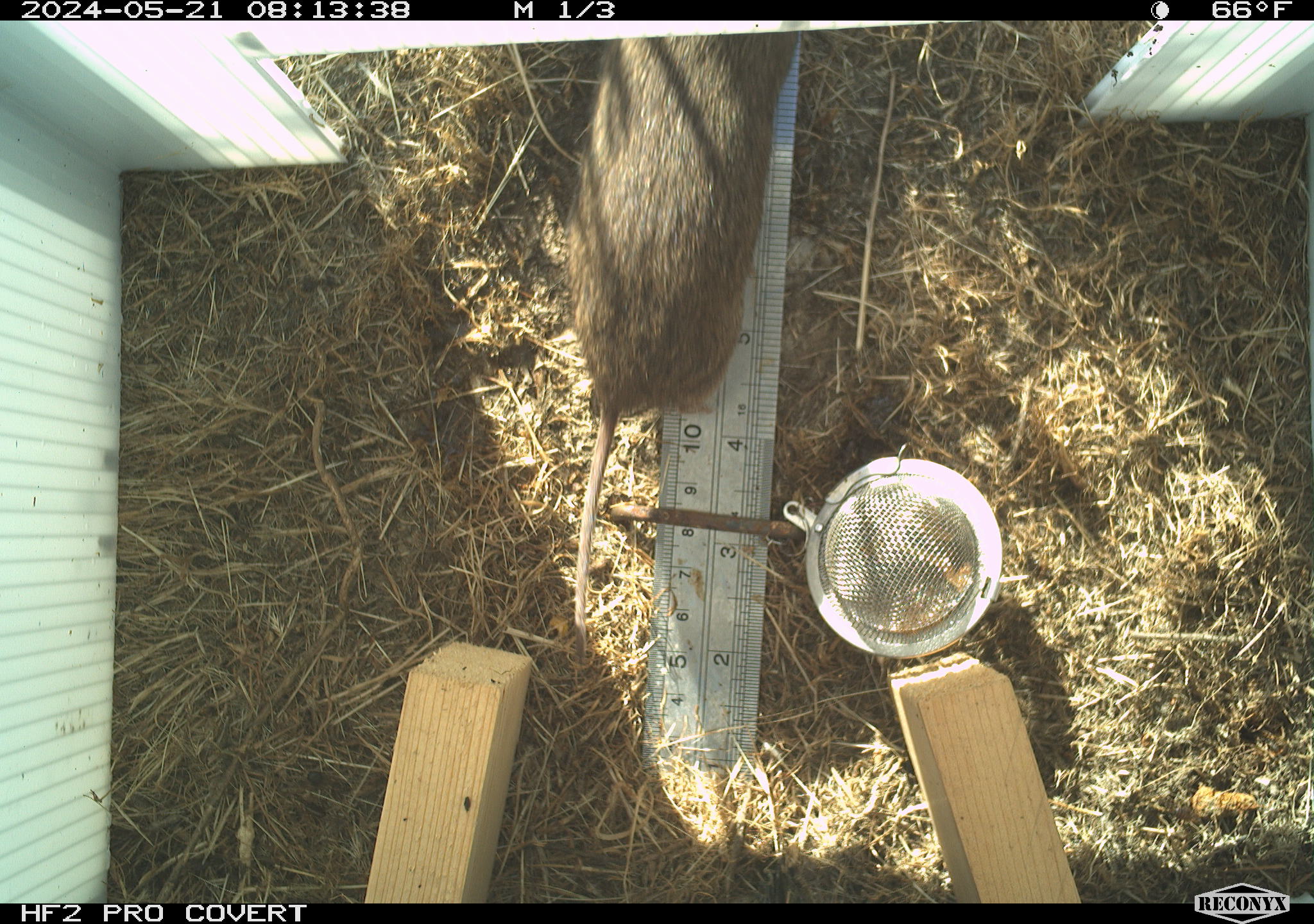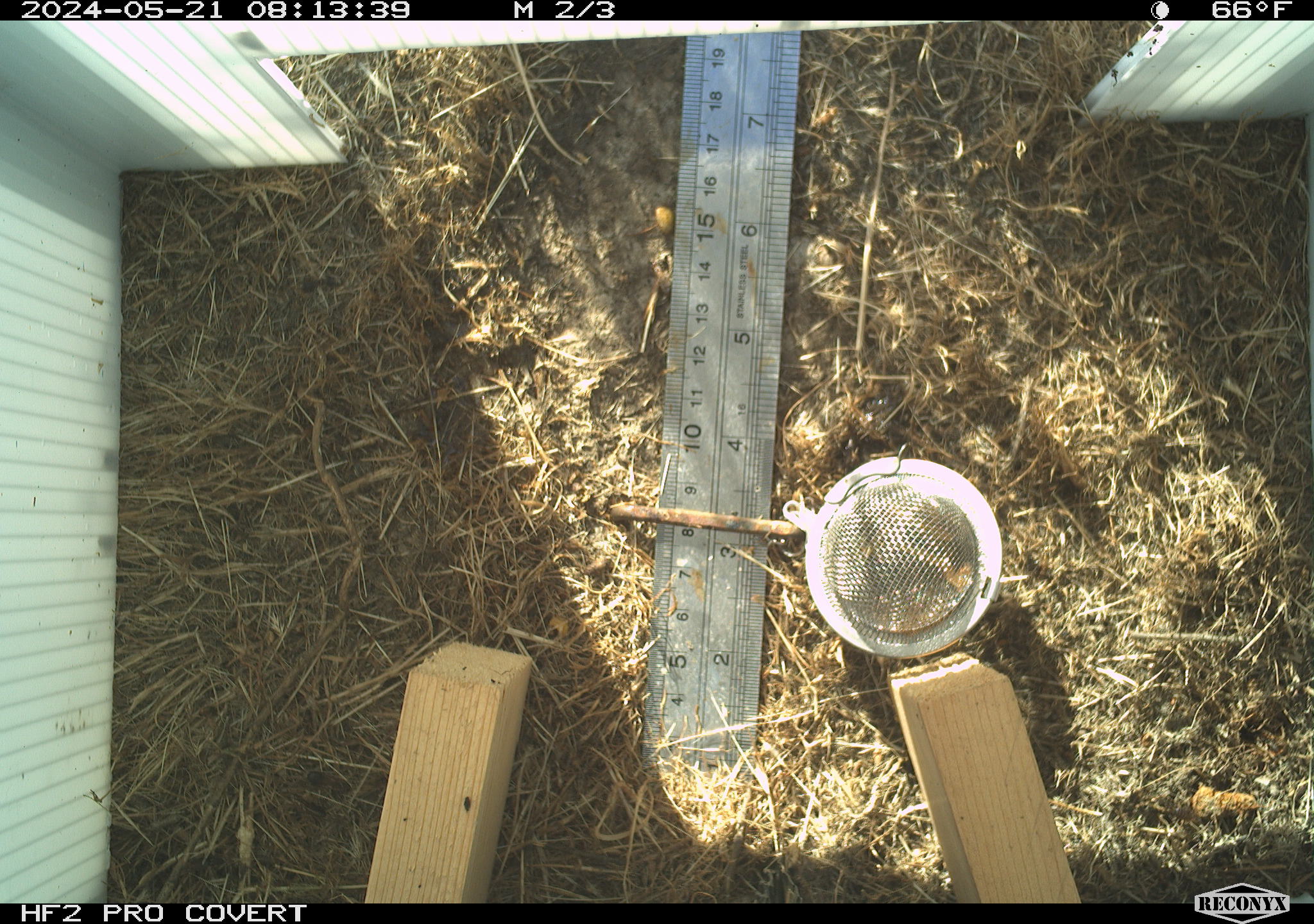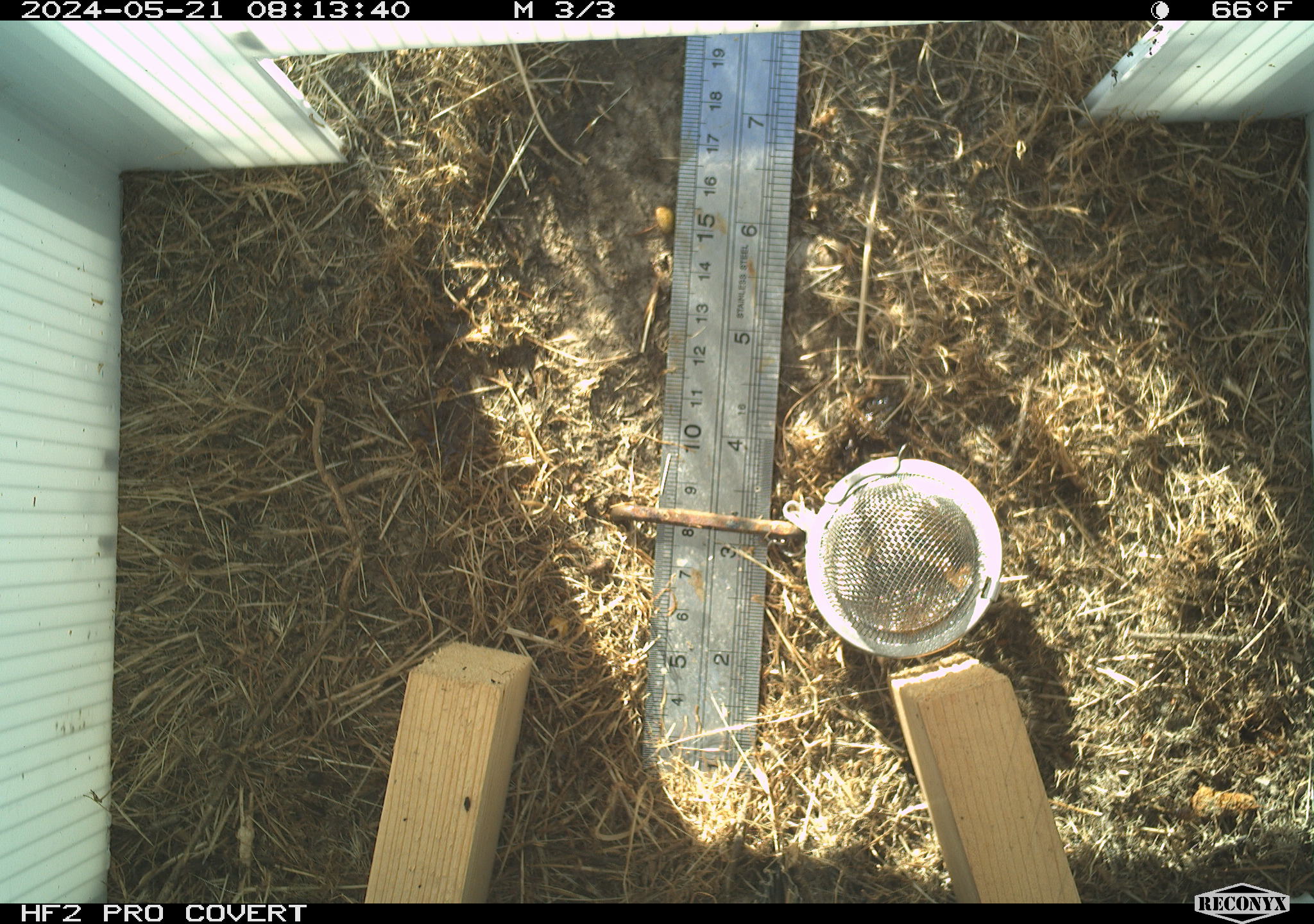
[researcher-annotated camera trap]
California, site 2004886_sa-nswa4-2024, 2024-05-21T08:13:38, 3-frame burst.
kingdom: Animalia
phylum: Chordata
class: Mammalia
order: Rodentia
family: Cricetidae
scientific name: Arvicolinae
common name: voles, lemmings, and muskrats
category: arvicolinae subfamily